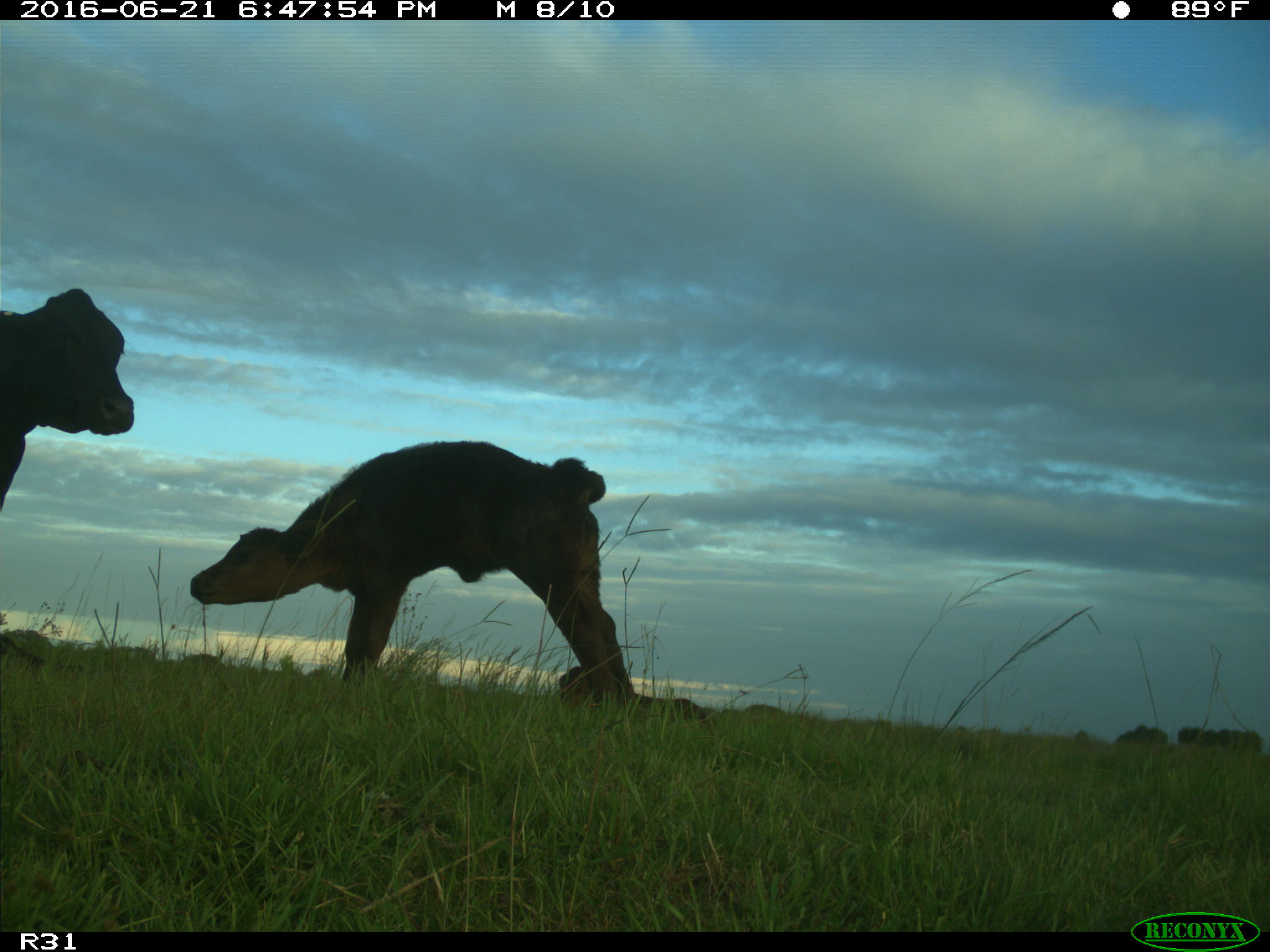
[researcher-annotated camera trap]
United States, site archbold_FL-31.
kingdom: Animalia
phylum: Chordata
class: Mammalia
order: Artiodactyla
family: Bovidae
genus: Bos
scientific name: Bos taurus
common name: domestic cow